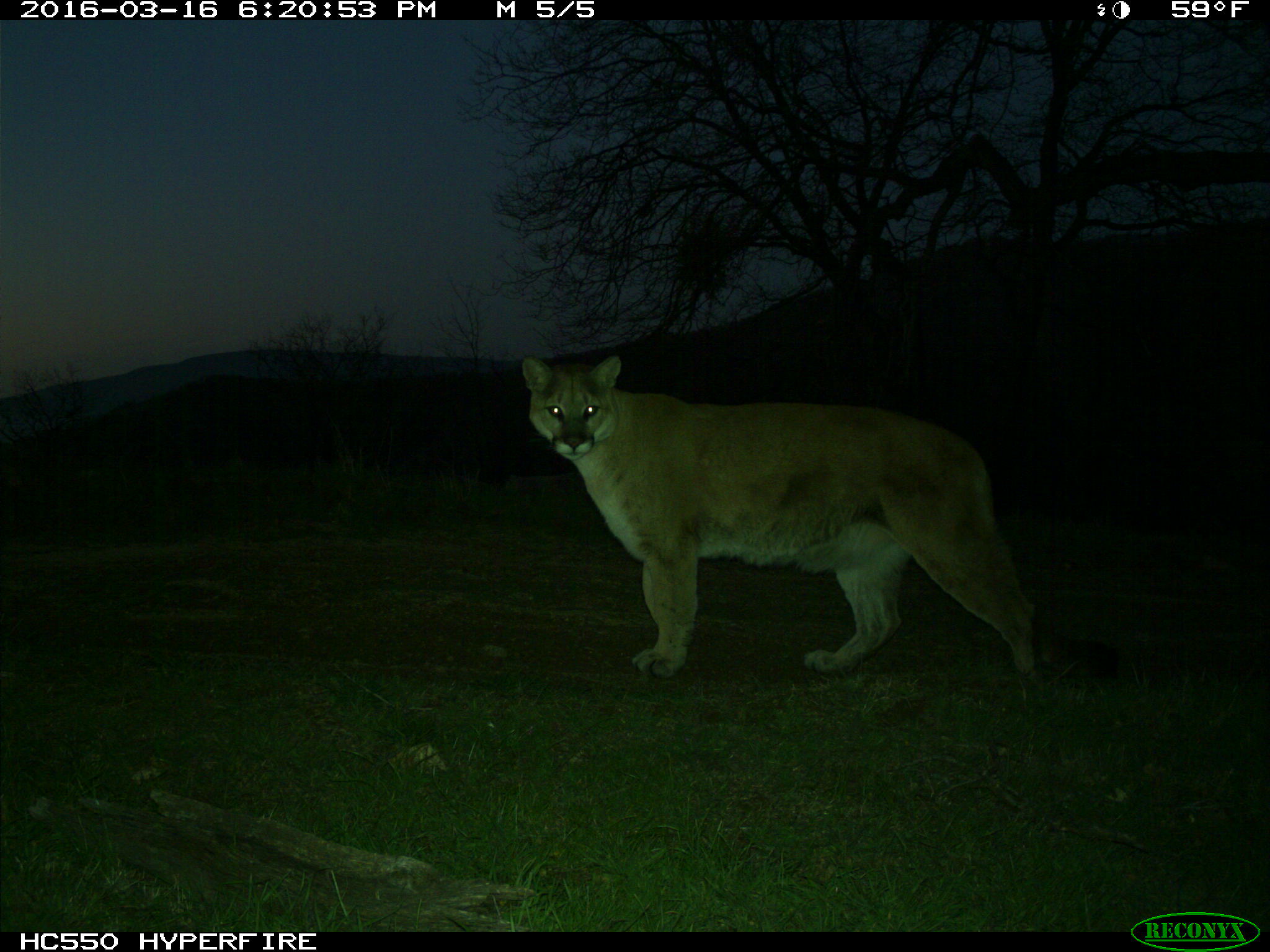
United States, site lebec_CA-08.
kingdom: Animalia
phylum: Chordata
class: Mammalia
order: Carnivora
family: Felidae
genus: Puma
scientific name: Puma concolor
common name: mountain lion